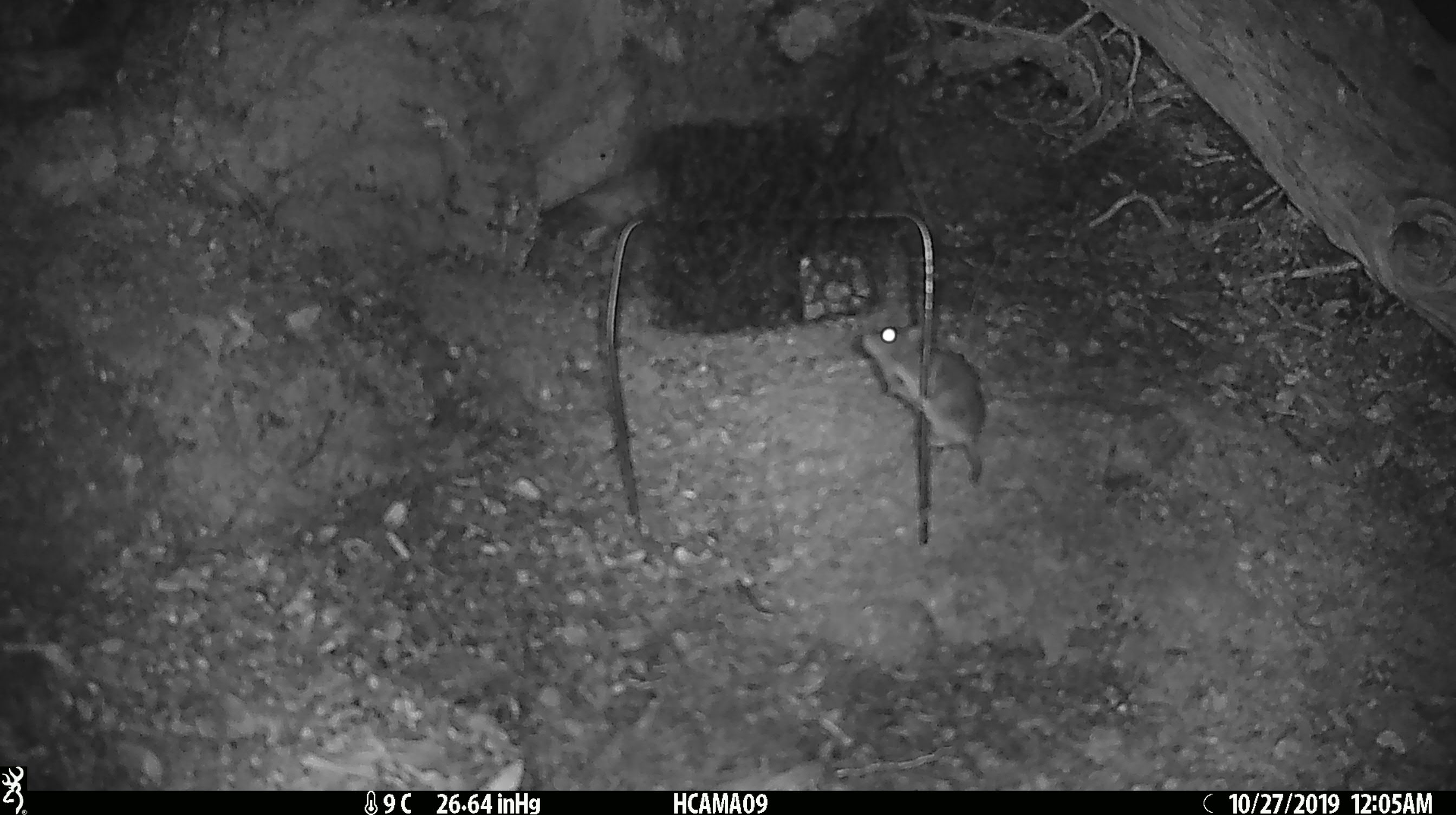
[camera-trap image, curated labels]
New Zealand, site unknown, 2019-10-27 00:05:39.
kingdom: Animalia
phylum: Chordata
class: Mammalia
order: Rodentia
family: Muridae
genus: Mus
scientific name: Mus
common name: mouse